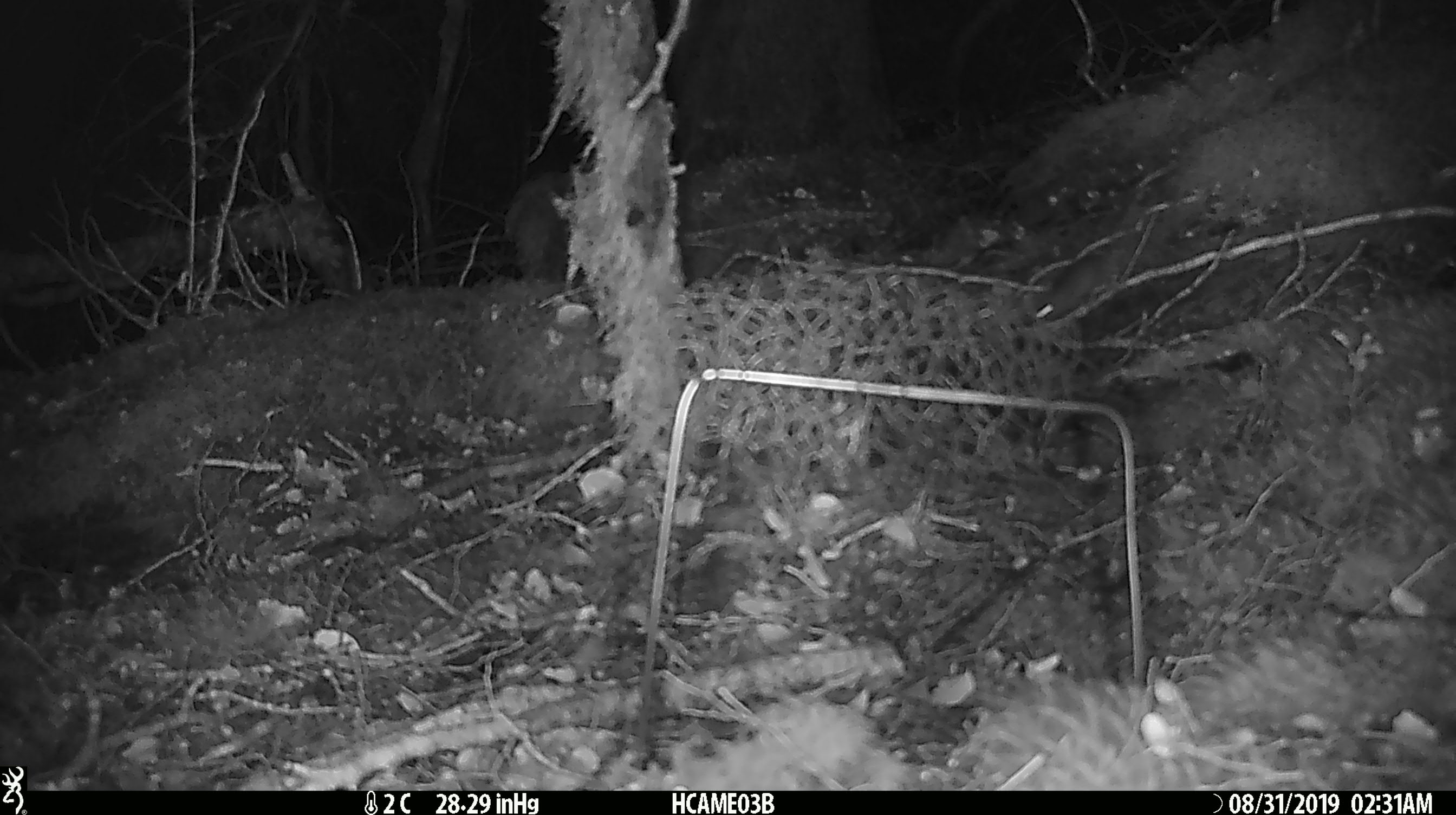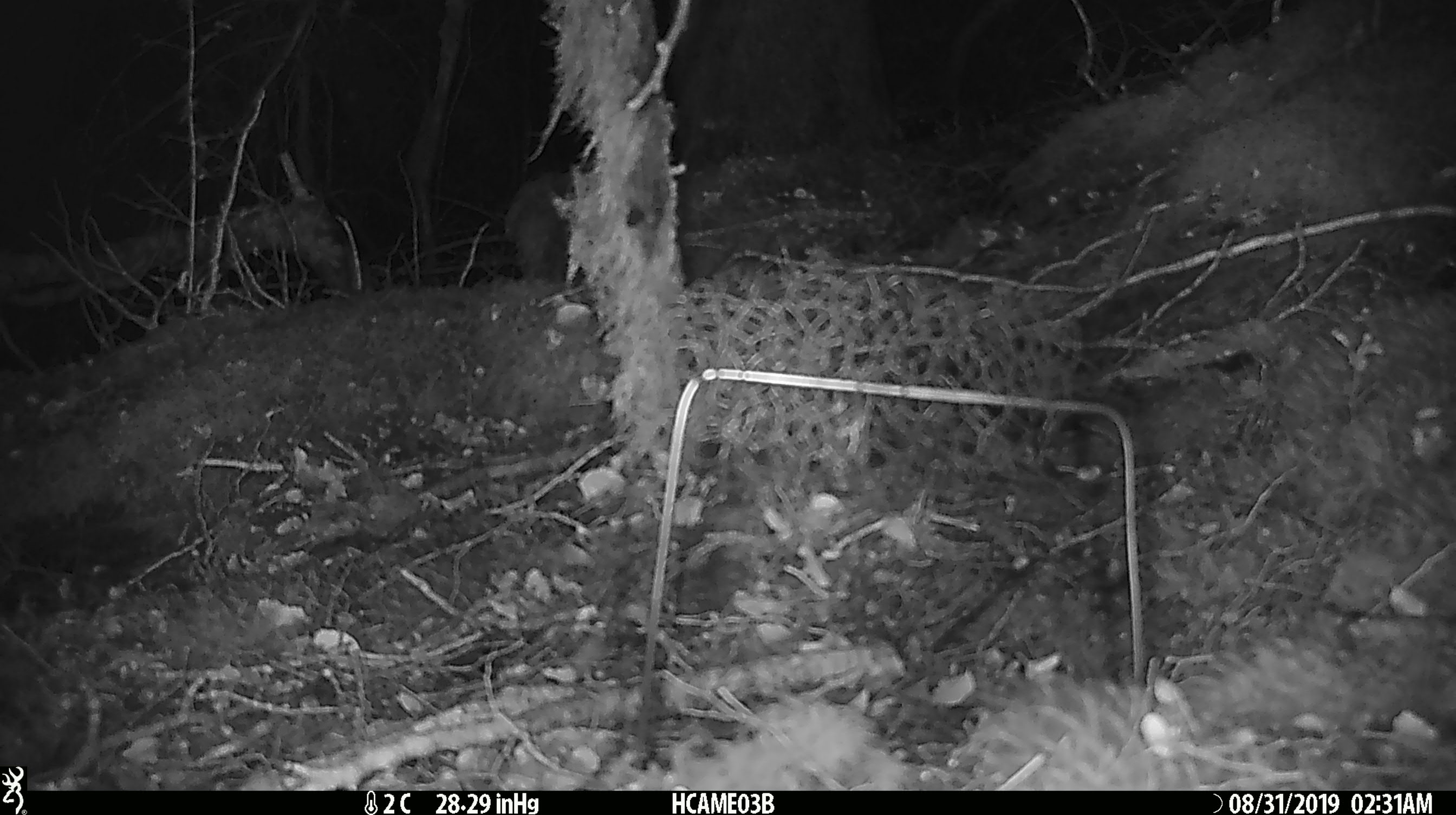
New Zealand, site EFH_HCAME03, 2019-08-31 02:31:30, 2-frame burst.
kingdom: Animalia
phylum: Chordata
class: Mammalia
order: Rodentia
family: Muridae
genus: Mus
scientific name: Mus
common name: mouse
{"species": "mouse (Mus)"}